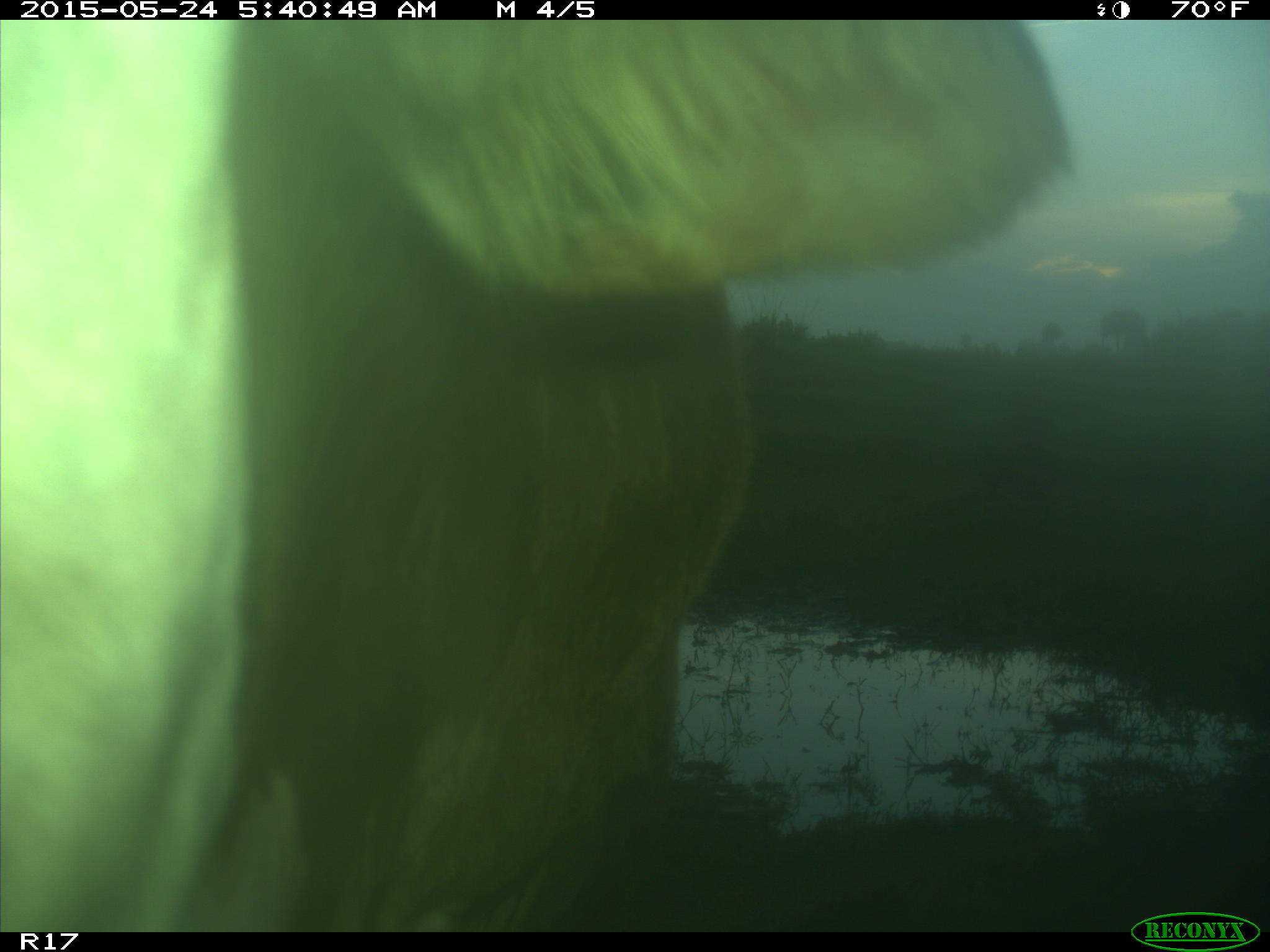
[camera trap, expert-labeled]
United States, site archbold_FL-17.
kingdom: Animalia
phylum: Chordata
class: Mammalia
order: Artiodactyla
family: Bovidae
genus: Bos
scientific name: Bos taurus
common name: domestic cow